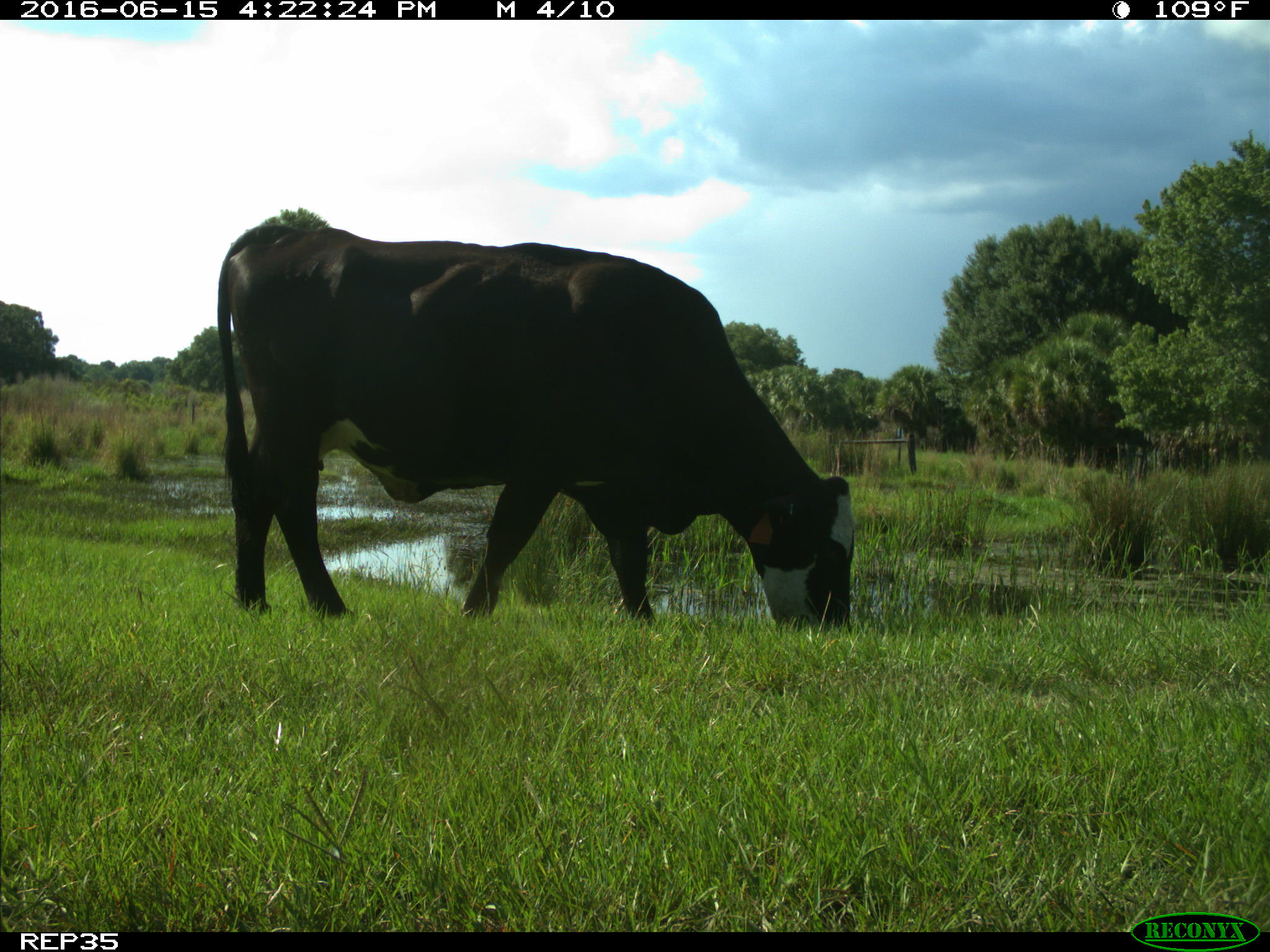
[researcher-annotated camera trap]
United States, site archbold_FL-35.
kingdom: Animalia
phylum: Chordata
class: Mammalia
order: Artiodactyla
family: Bovidae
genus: Bos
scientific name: Bos taurus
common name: domestic cow